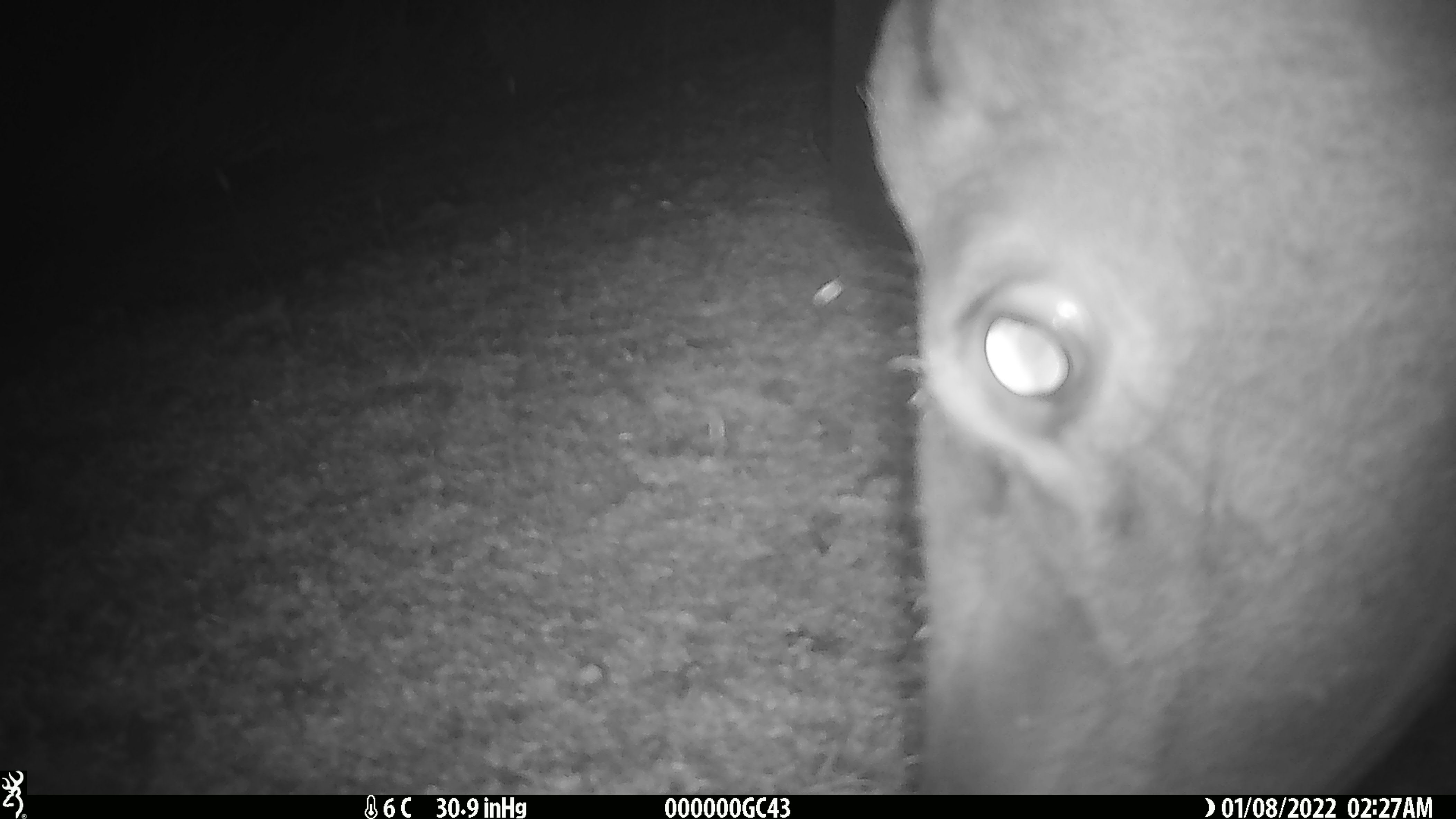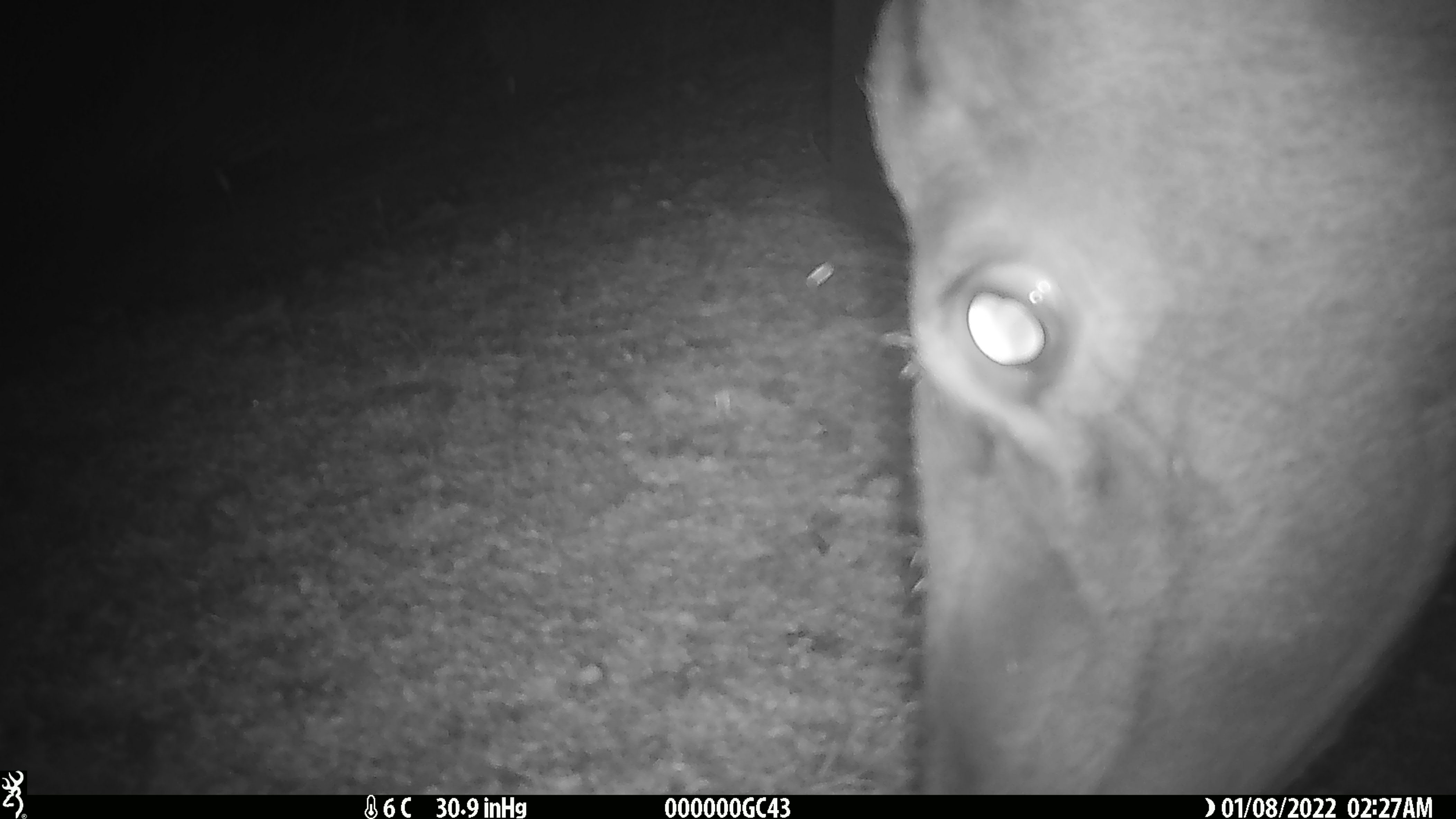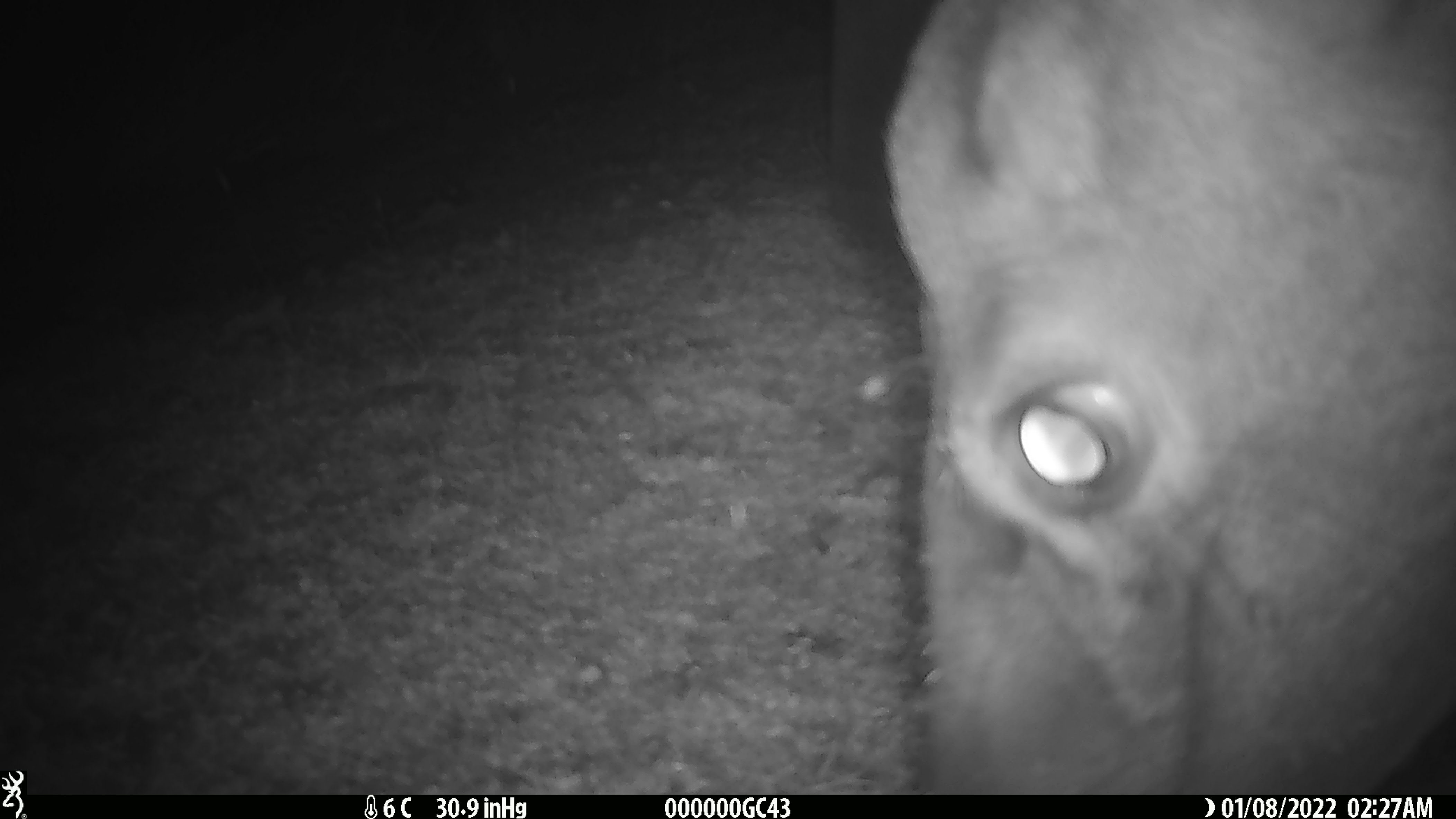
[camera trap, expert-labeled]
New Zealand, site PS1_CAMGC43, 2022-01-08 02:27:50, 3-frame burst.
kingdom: Animalia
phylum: Chordata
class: Mammalia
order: Artiodactyla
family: Cervidae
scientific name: Cervidae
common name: deer